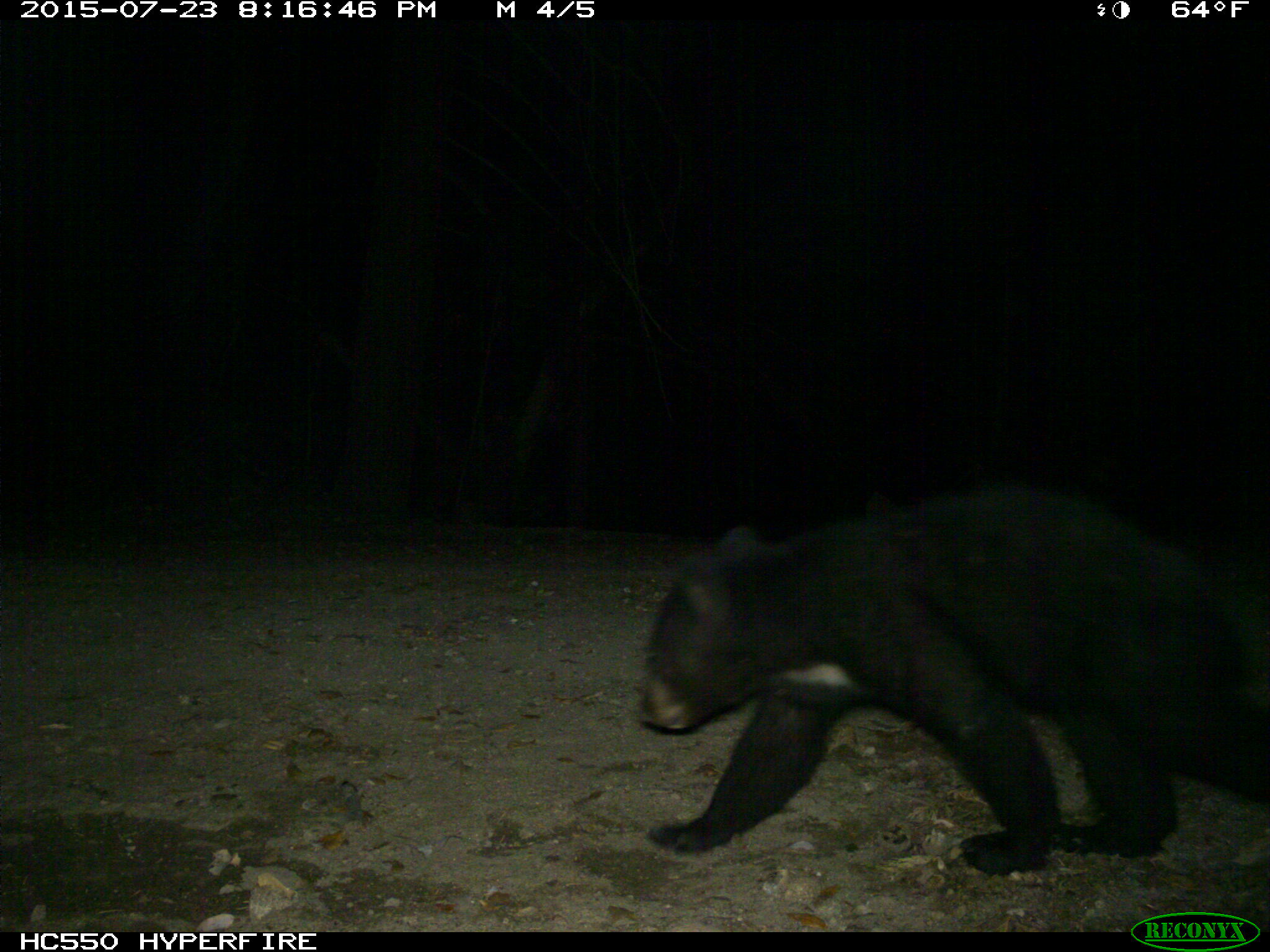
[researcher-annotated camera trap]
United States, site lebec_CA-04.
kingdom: Animalia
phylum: Chordata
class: Mammalia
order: Carnivora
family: Ursidae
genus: Ursus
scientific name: Ursus americanus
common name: american black bear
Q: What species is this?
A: Ursus americanus (american black bear).